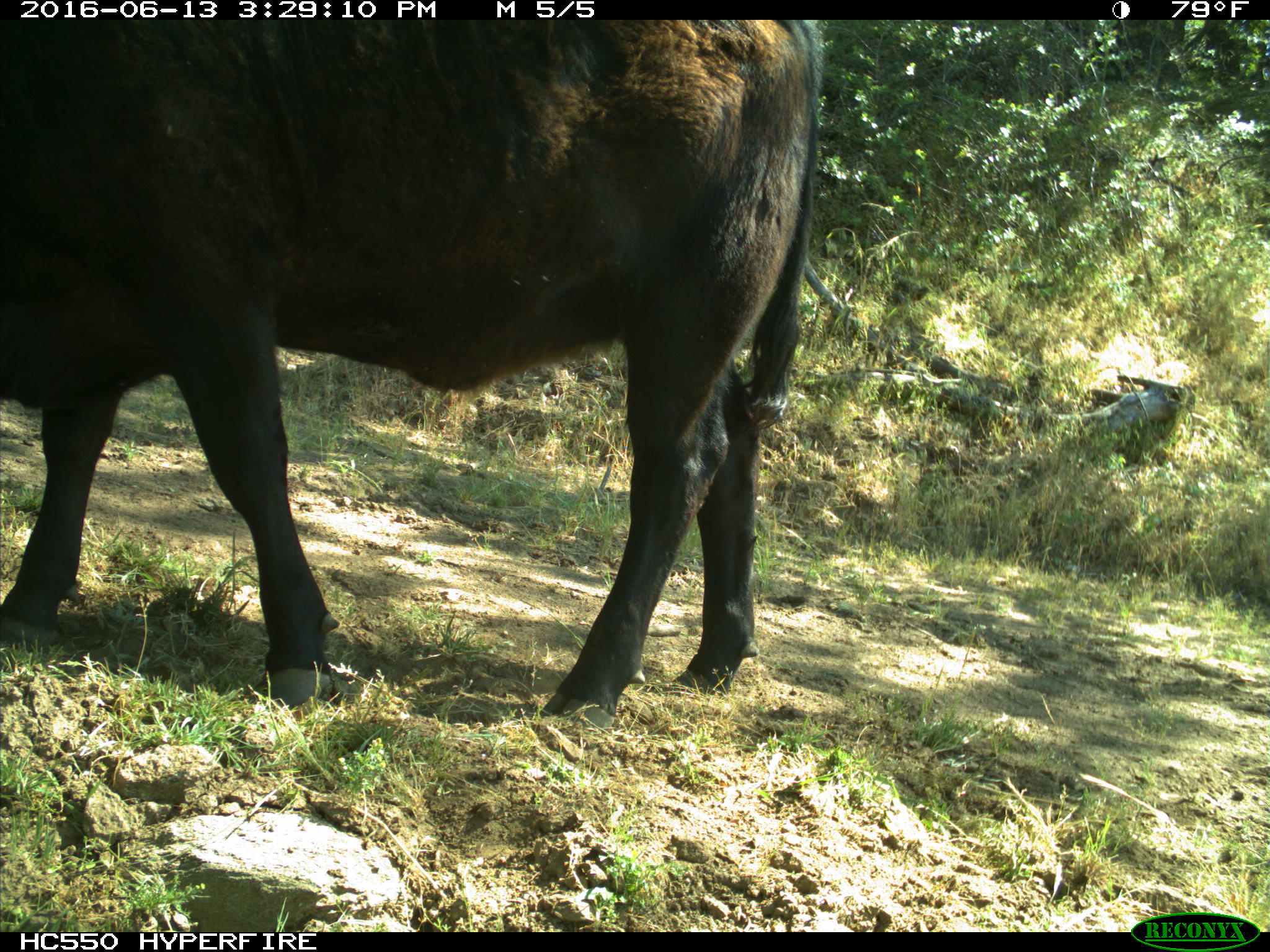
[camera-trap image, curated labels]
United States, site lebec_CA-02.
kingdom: Animalia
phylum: Chordata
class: Mammalia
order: Artiodactyla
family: Bovidae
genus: Bos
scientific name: Bos taurus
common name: domestic cow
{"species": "Bos taurus (domestic cow)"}